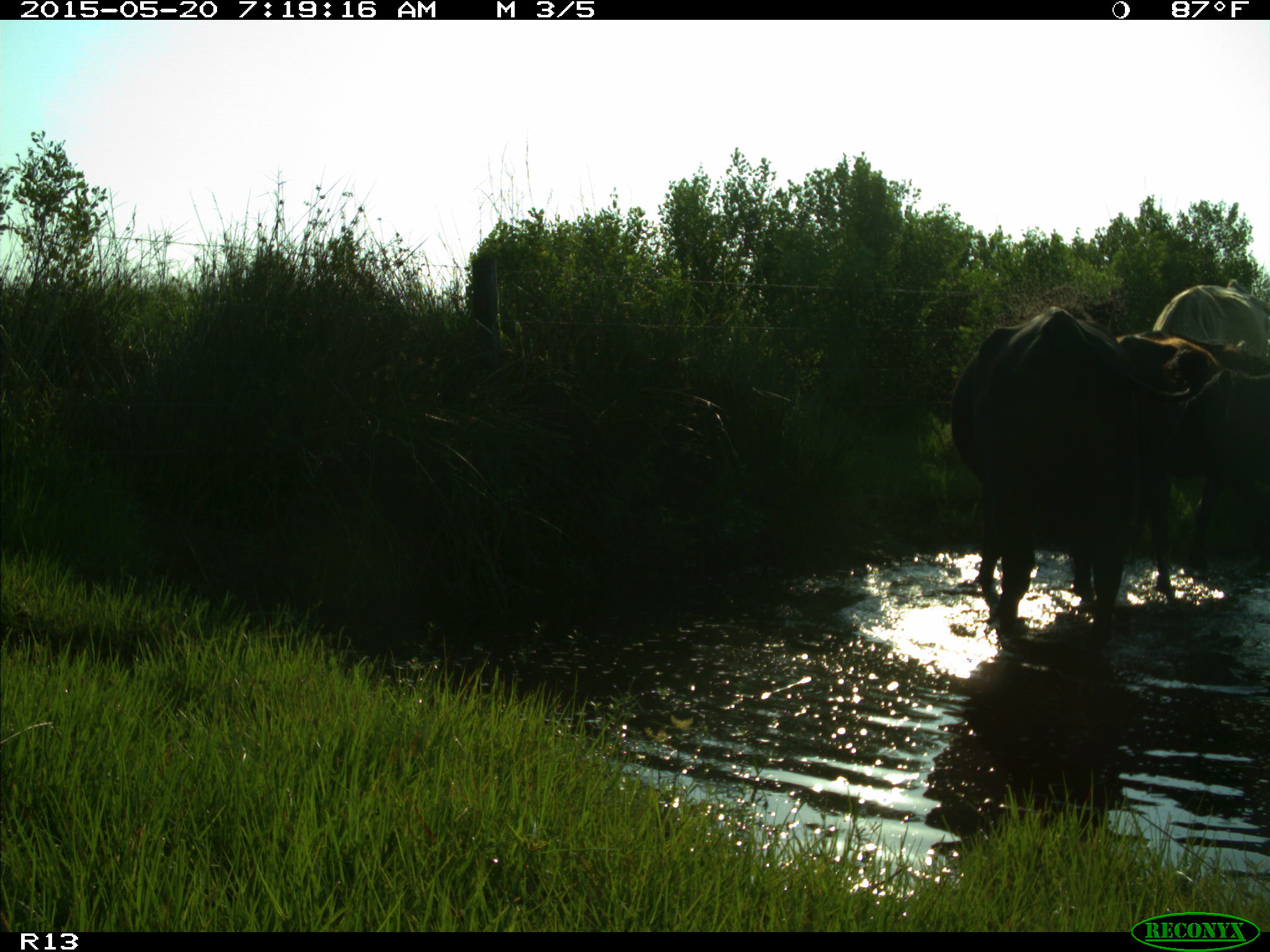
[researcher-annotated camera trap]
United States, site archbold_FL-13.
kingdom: Animalia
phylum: Chordata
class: Mammalia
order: Artiodactyla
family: Bovidae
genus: Bos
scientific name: Bos taurus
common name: domestic cow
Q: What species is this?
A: Bos taurus (domestic cow).